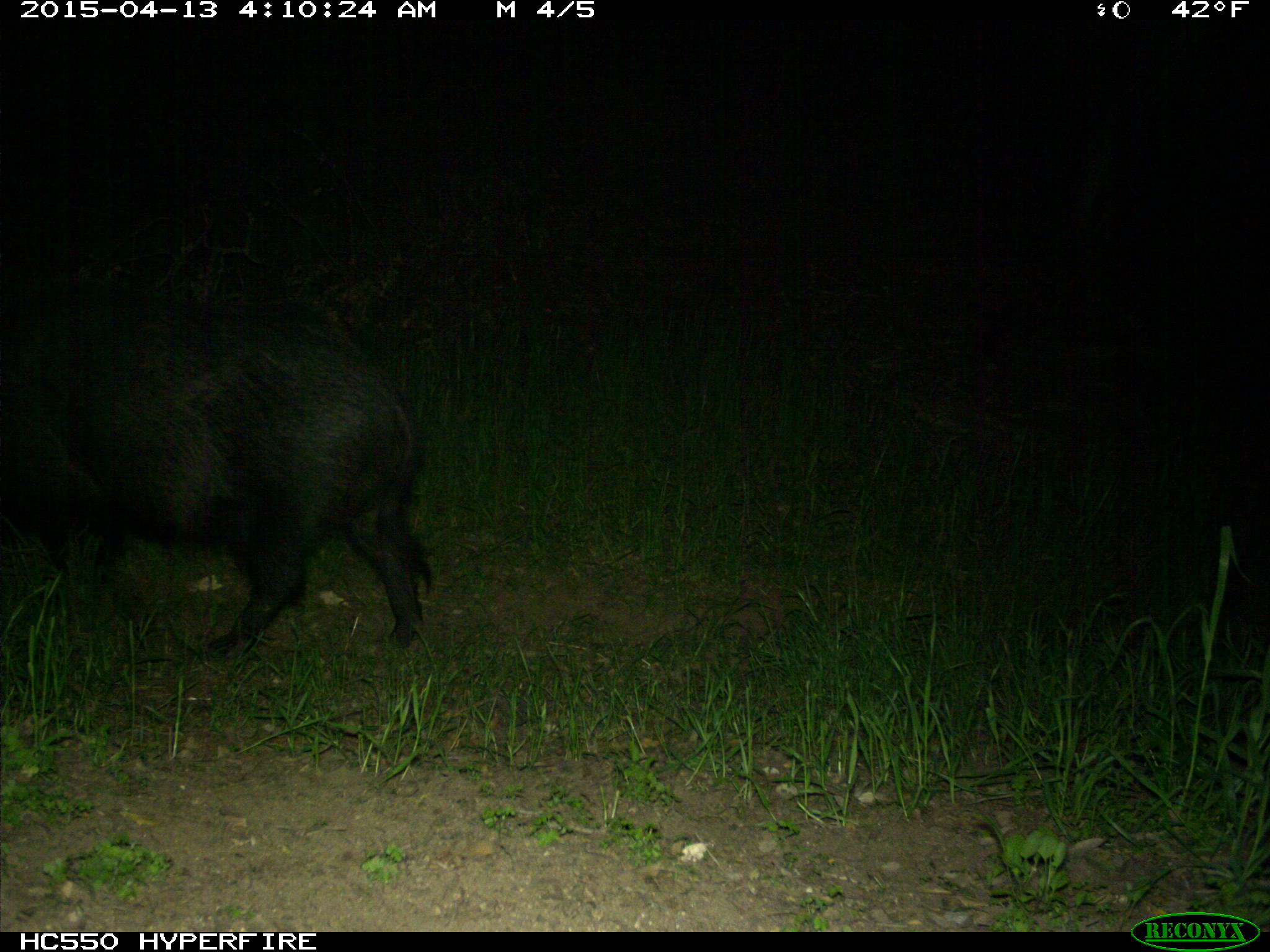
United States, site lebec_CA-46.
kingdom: Animalia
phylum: Chordata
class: Mammalia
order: Artiodactyla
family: Suidae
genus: Sus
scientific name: Sus scrofa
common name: wild boar